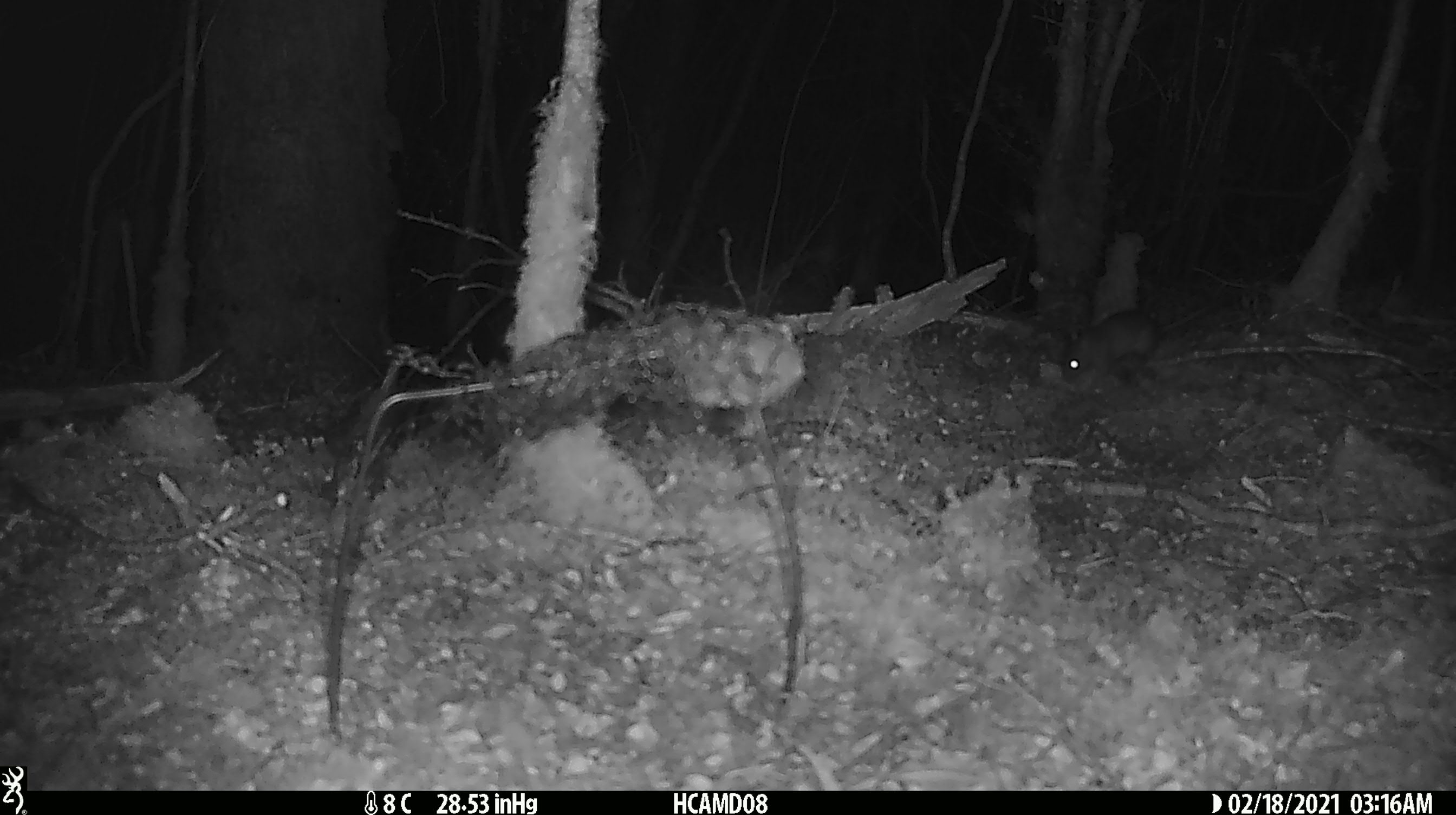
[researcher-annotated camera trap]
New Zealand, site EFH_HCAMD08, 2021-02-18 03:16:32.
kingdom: Animalia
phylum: Chordata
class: Mammalia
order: Rodentia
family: Muridae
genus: Rattus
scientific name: Rattus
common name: rat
Rat (Rattus).